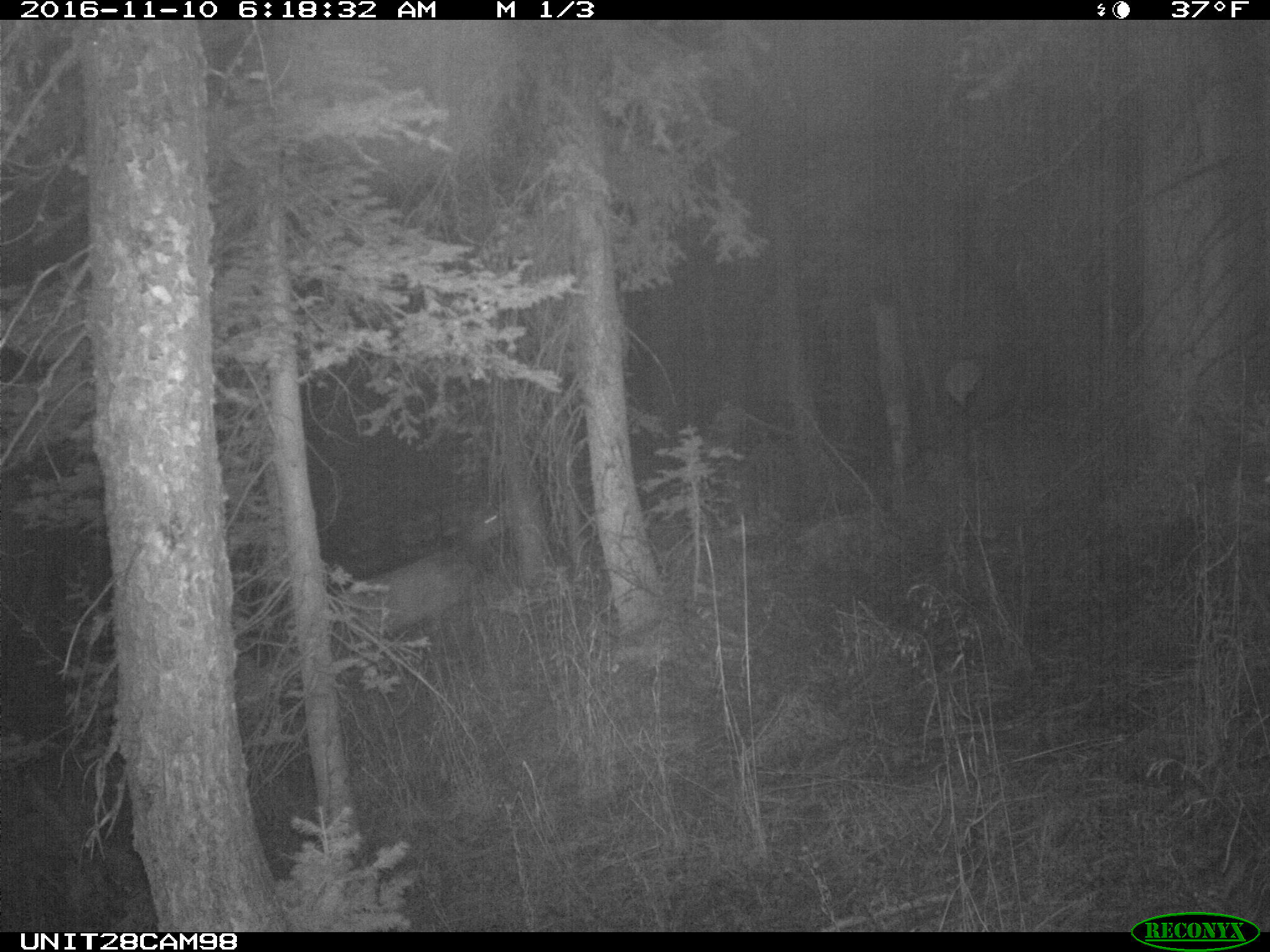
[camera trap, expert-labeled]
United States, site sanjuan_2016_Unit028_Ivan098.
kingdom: Animalia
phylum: Chordata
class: Mammalia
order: Artiodactyla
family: Cervidae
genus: Cervus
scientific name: Cervus elaphus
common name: red deer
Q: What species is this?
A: Cervus elaphus (red deer).